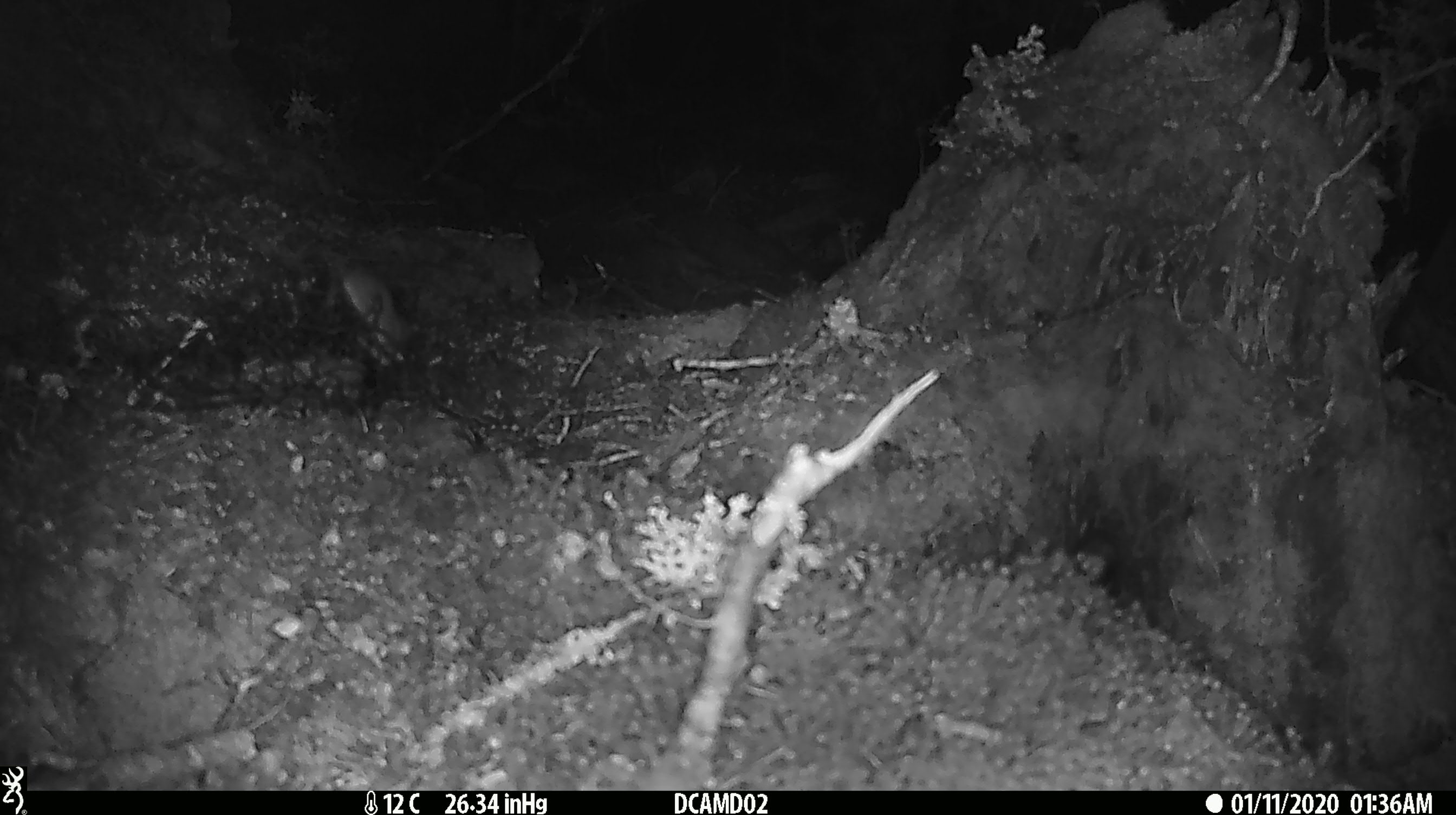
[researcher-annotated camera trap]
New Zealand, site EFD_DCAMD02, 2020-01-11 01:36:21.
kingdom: Animalia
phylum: Chordata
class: Mammalia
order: Rodentia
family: Muridae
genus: Mus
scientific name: Mus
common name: mouse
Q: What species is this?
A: Mouse (Mus).